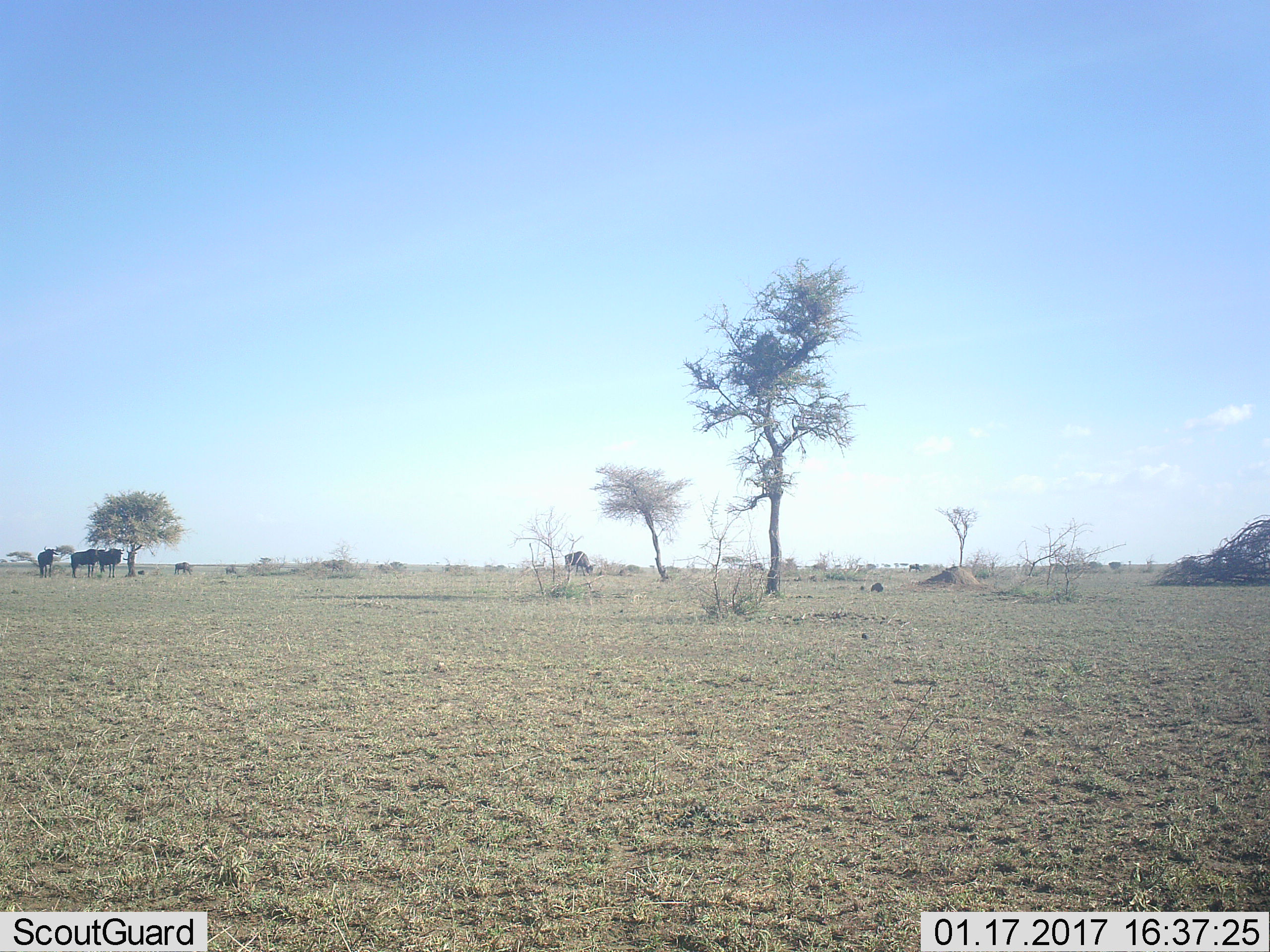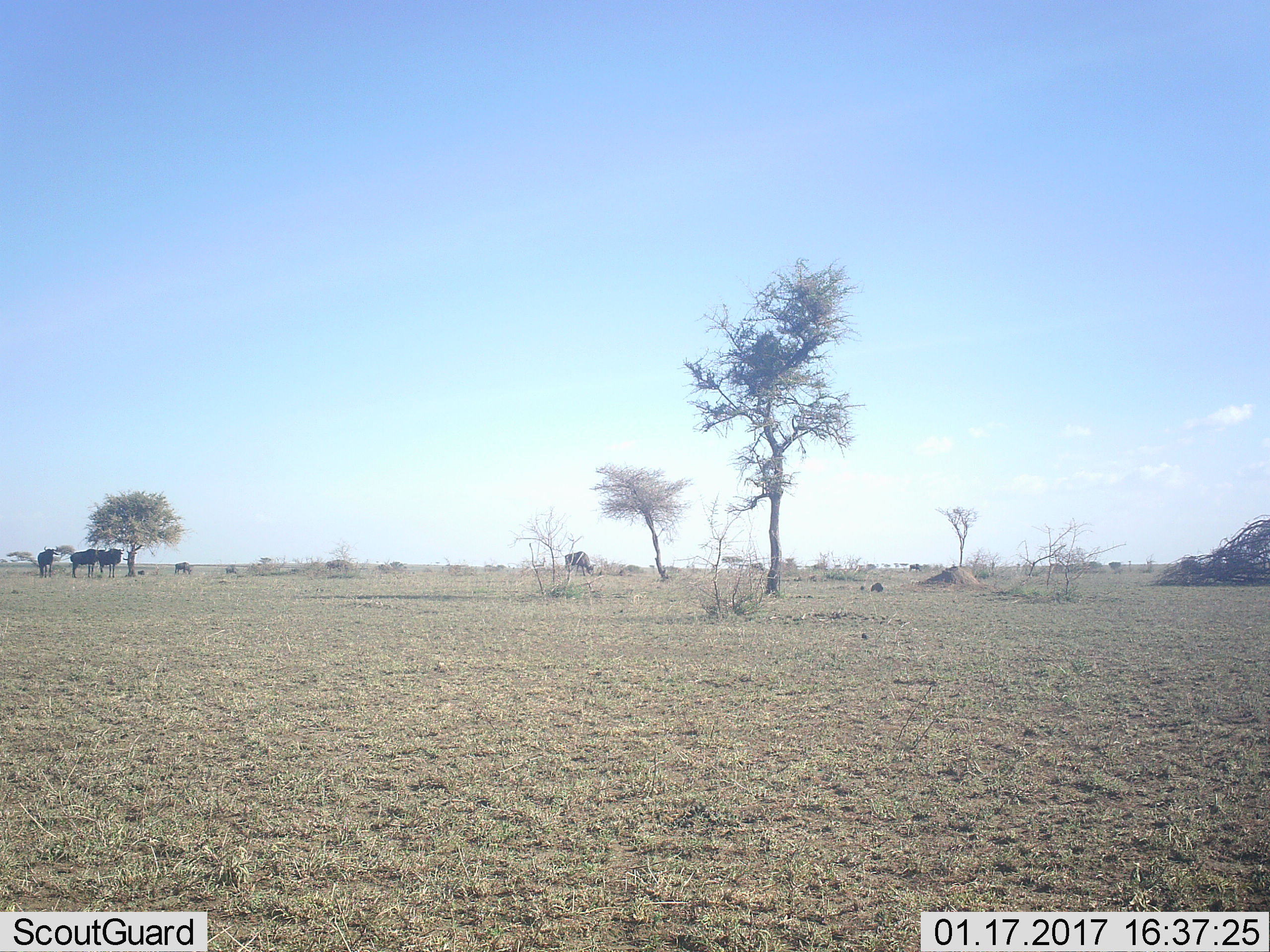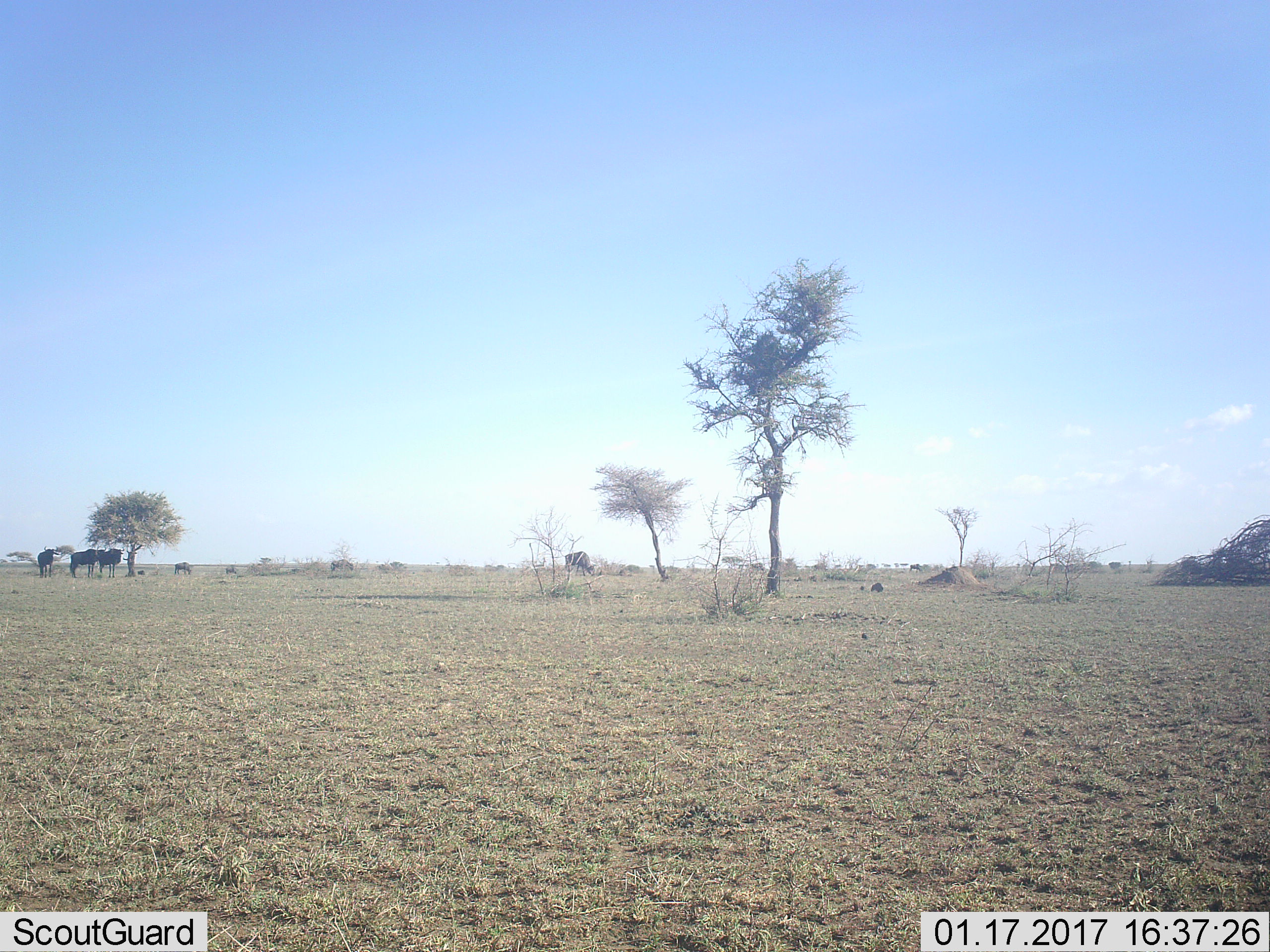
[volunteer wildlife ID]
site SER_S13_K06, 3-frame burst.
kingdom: Animalia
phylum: Chordata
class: Mammalia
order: Artiodactyla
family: Bovidae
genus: Connochaetes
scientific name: Connochaetes taurinus taurinus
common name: blue wildebeest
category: wildebeestblue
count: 10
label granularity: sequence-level